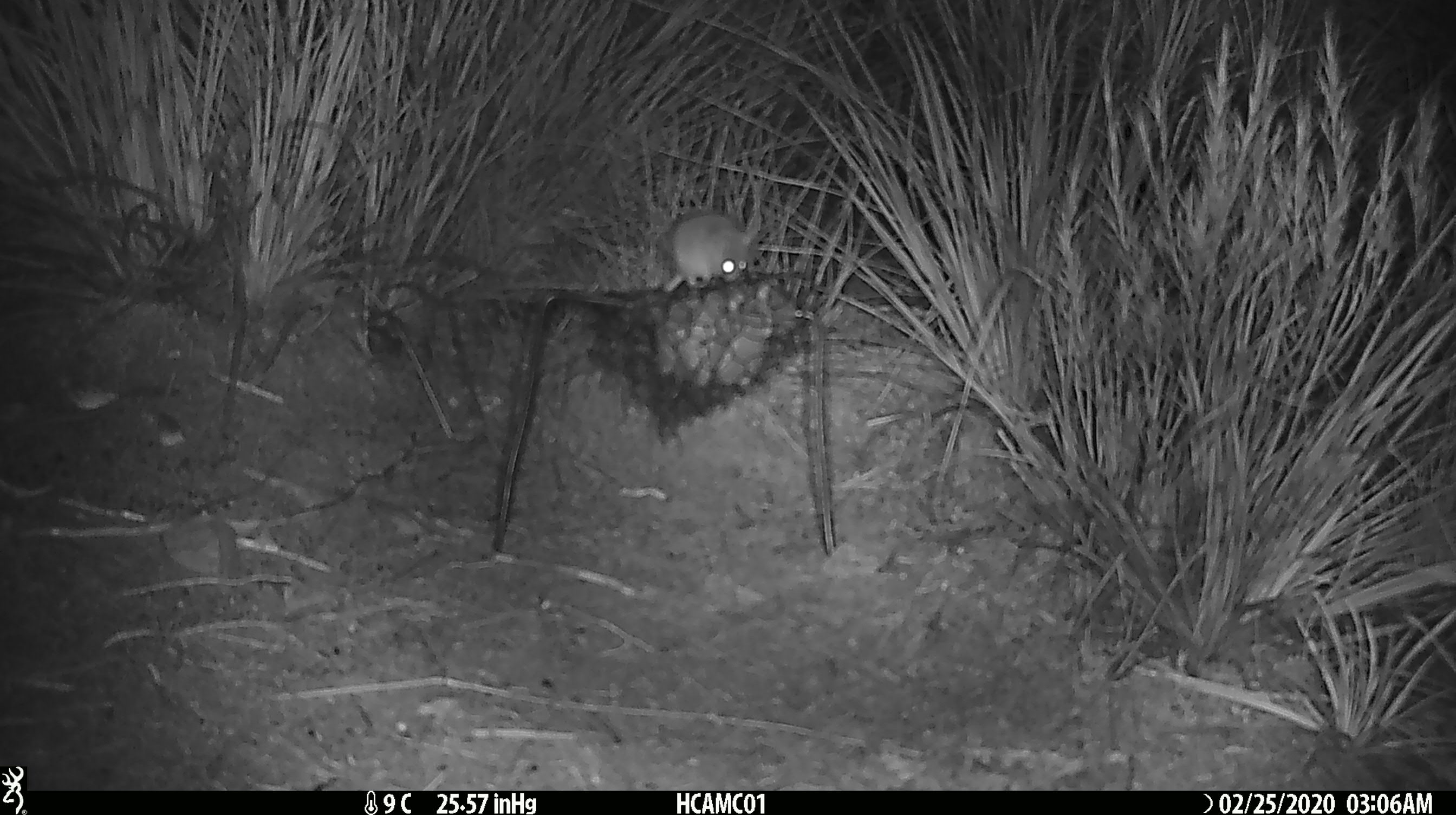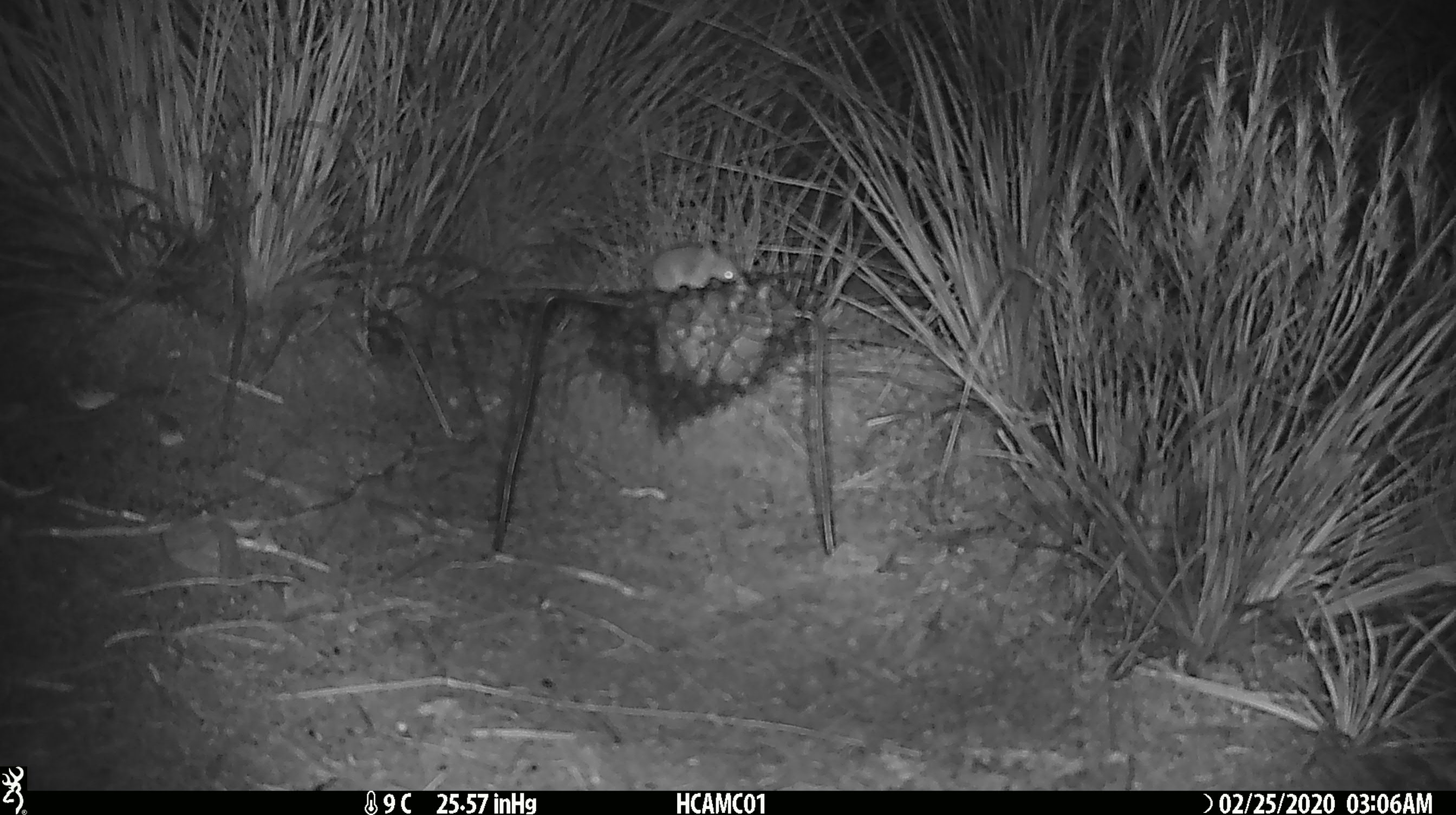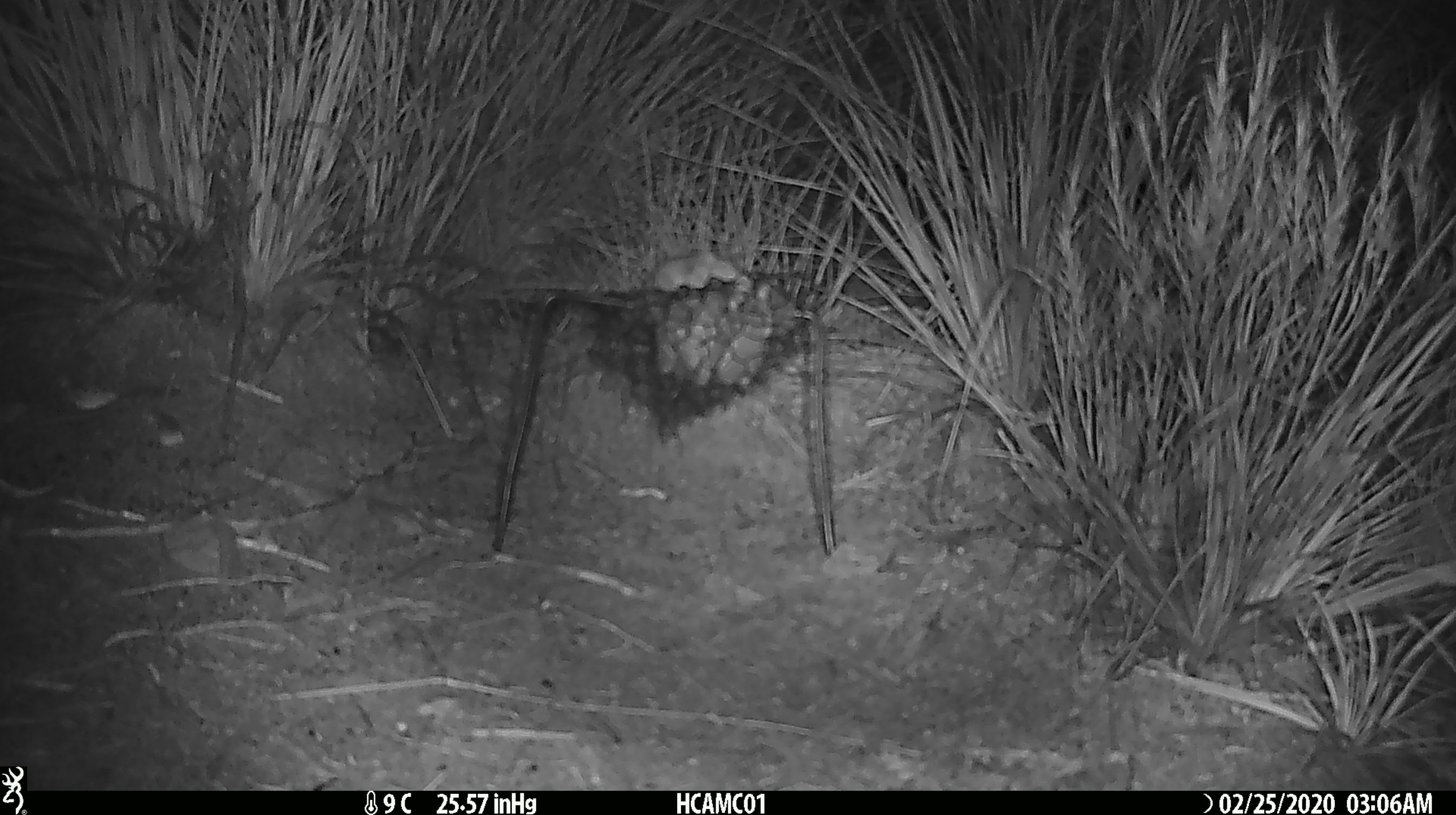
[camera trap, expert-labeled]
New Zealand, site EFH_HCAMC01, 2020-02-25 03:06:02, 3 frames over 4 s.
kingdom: Animalia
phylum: Chordata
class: Mammalia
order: Rodentia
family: Muridae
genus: Mus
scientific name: Mus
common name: mouse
Mouse (Mus).